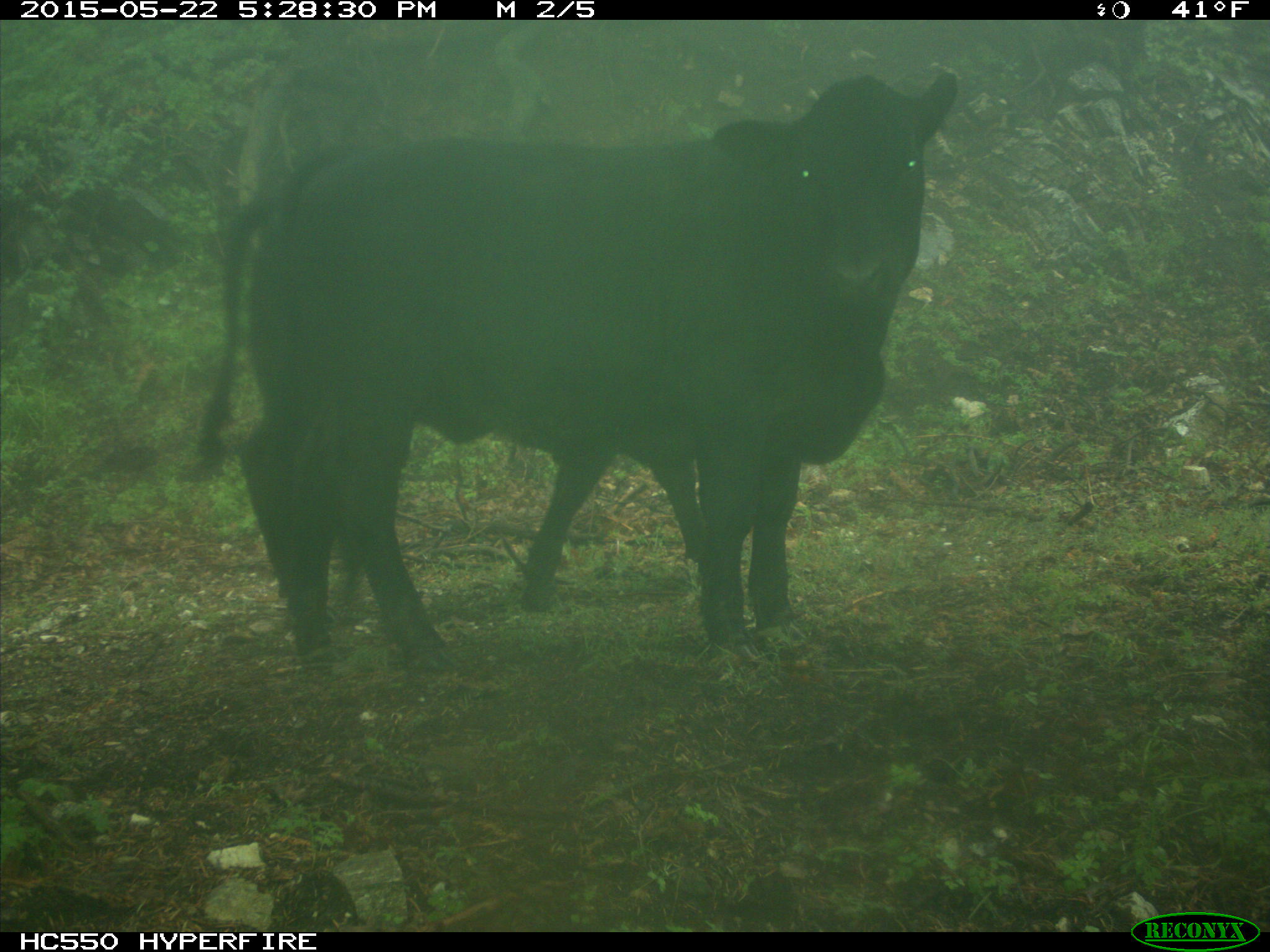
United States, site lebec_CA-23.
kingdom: Animalia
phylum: Chordata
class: Mammalia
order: Artiodactyla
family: Bovidae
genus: Bos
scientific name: Bos taurus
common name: domestic cow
Bos taurus (domestic cow).